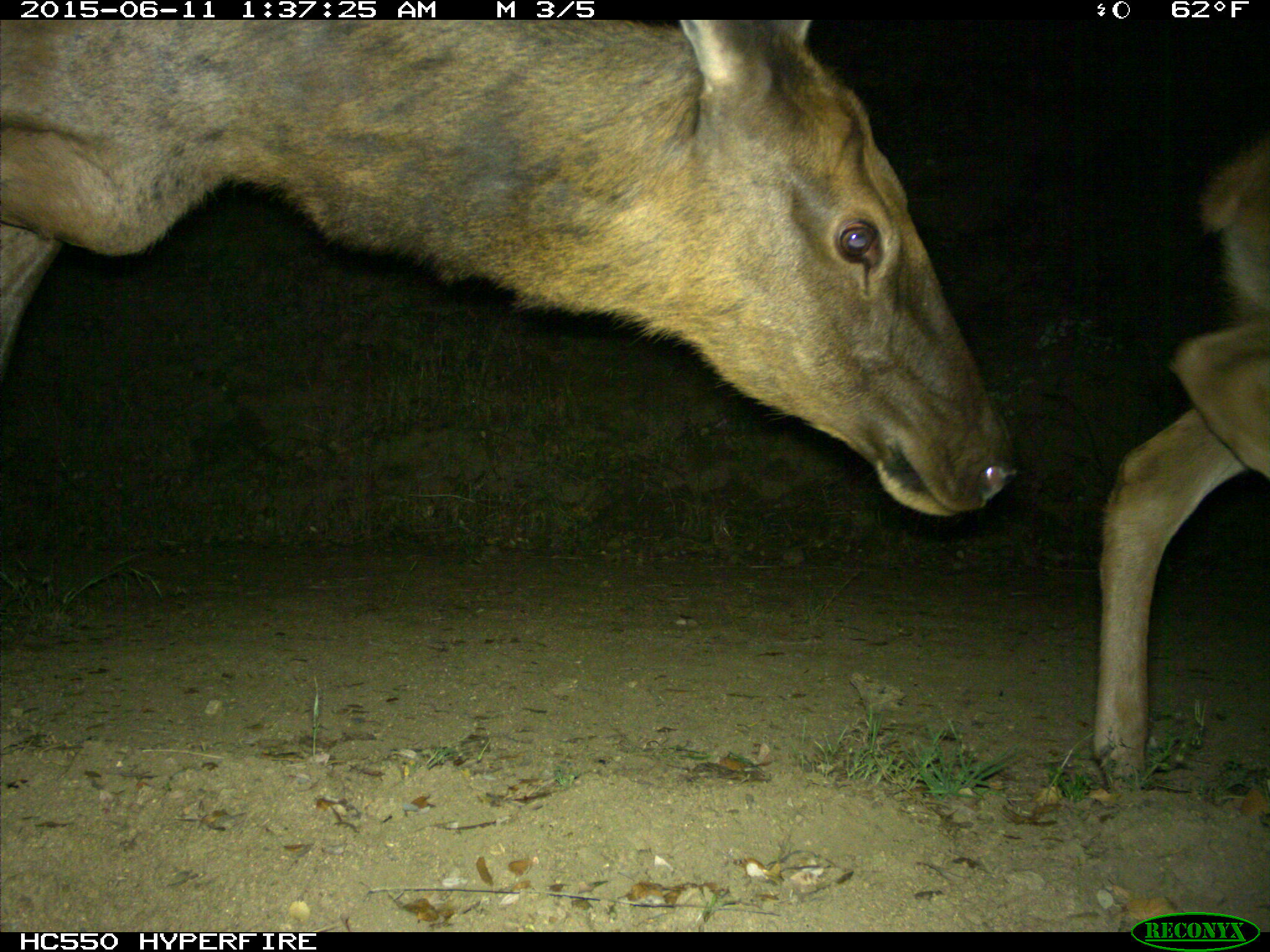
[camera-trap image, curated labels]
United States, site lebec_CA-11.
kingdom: Animalia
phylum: Chordata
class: Mammalia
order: Artiodactyla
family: Cervidae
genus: Cervus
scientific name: Cervus canadensis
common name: elk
Cervus canadensis (elk).